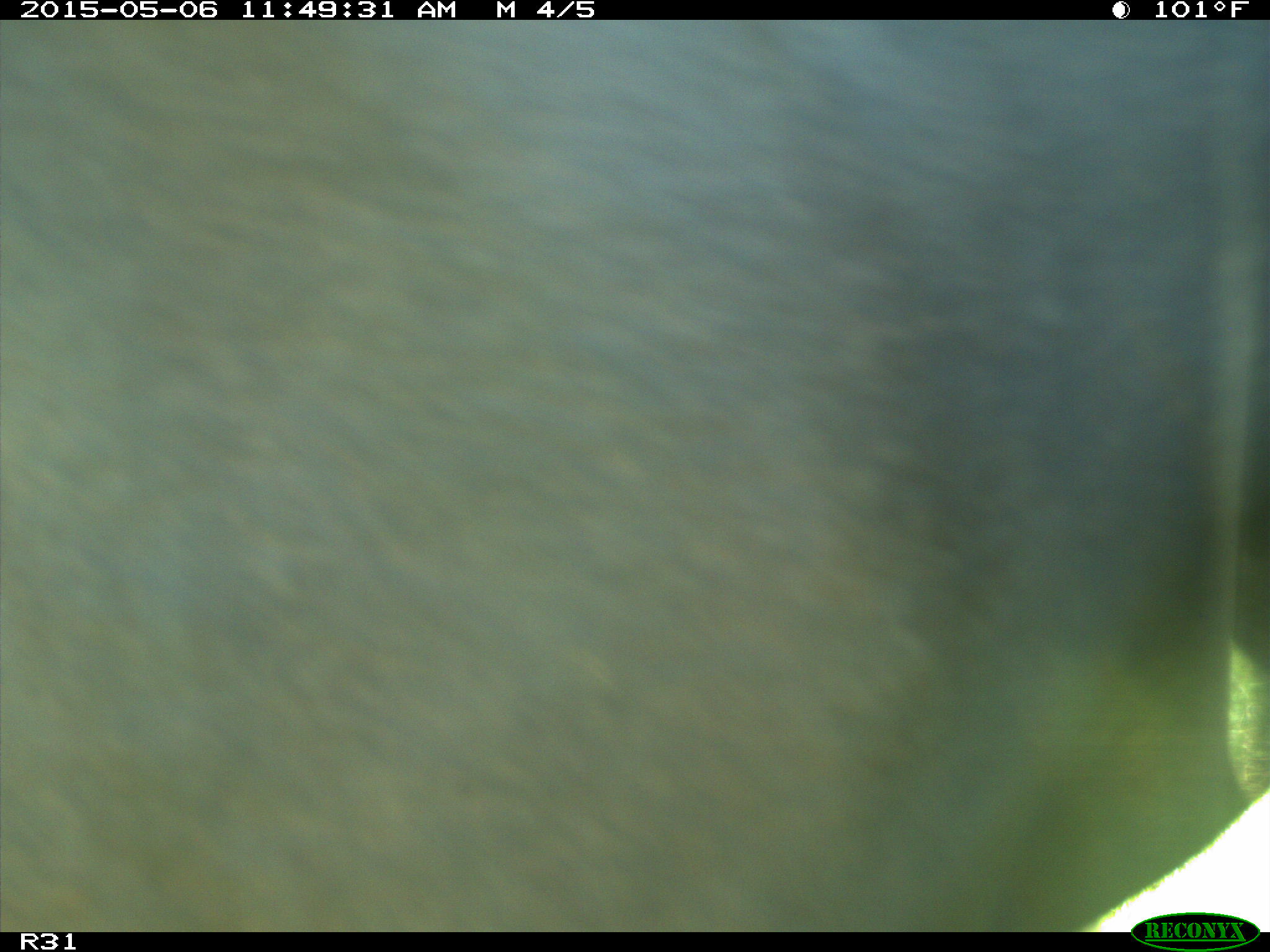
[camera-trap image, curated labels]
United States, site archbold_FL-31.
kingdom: Animalia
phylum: Chordata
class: Mammalia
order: Artiodactyla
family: Bovidae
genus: Bos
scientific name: Bos taurus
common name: domestic cow